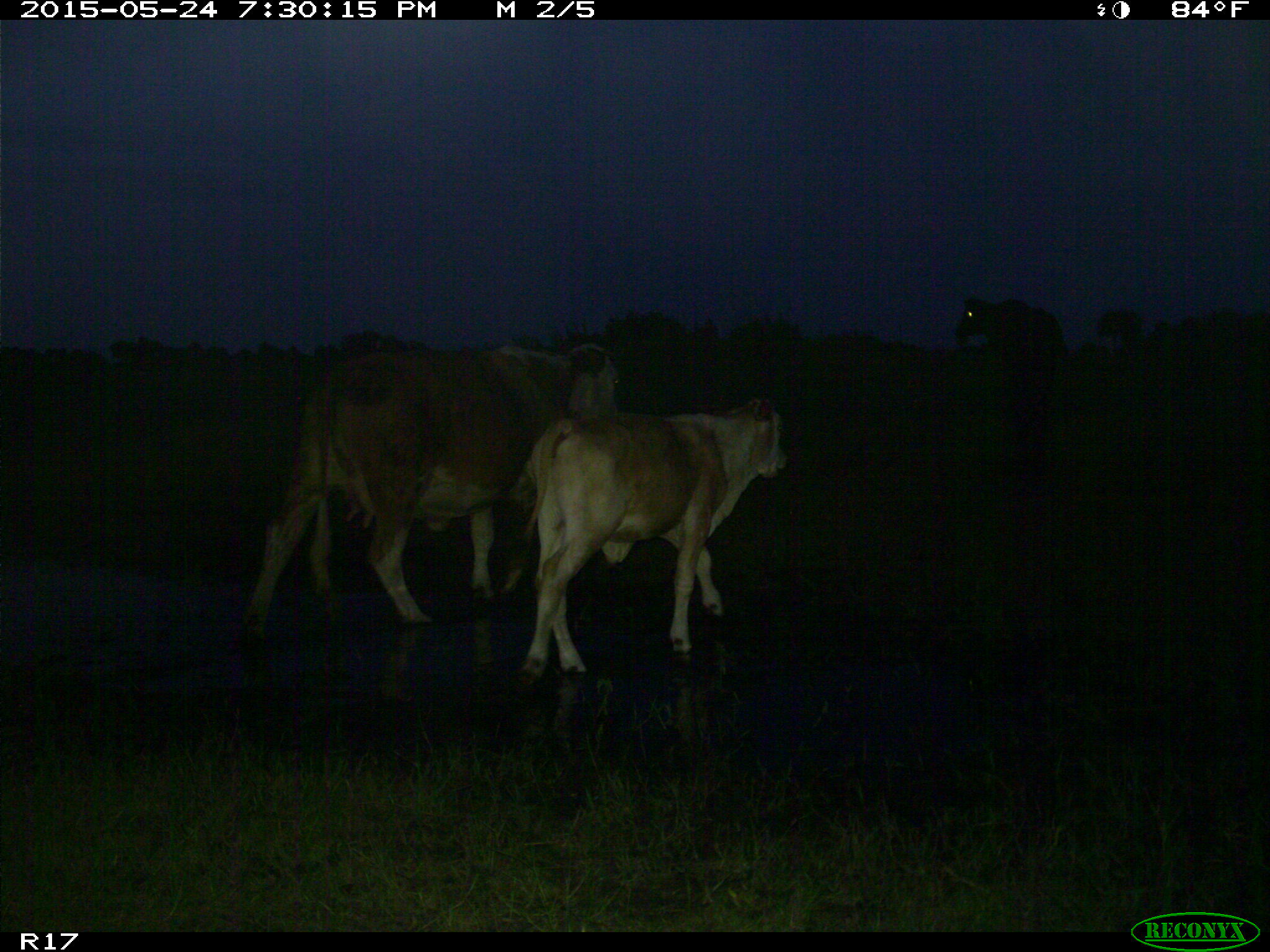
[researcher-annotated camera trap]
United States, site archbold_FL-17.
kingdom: Animalia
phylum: Chordata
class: Mammalia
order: Artiodactyla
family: Bovidae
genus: Bos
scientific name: Bos taurus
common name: domestic cow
Bos taurus (domestic cow).